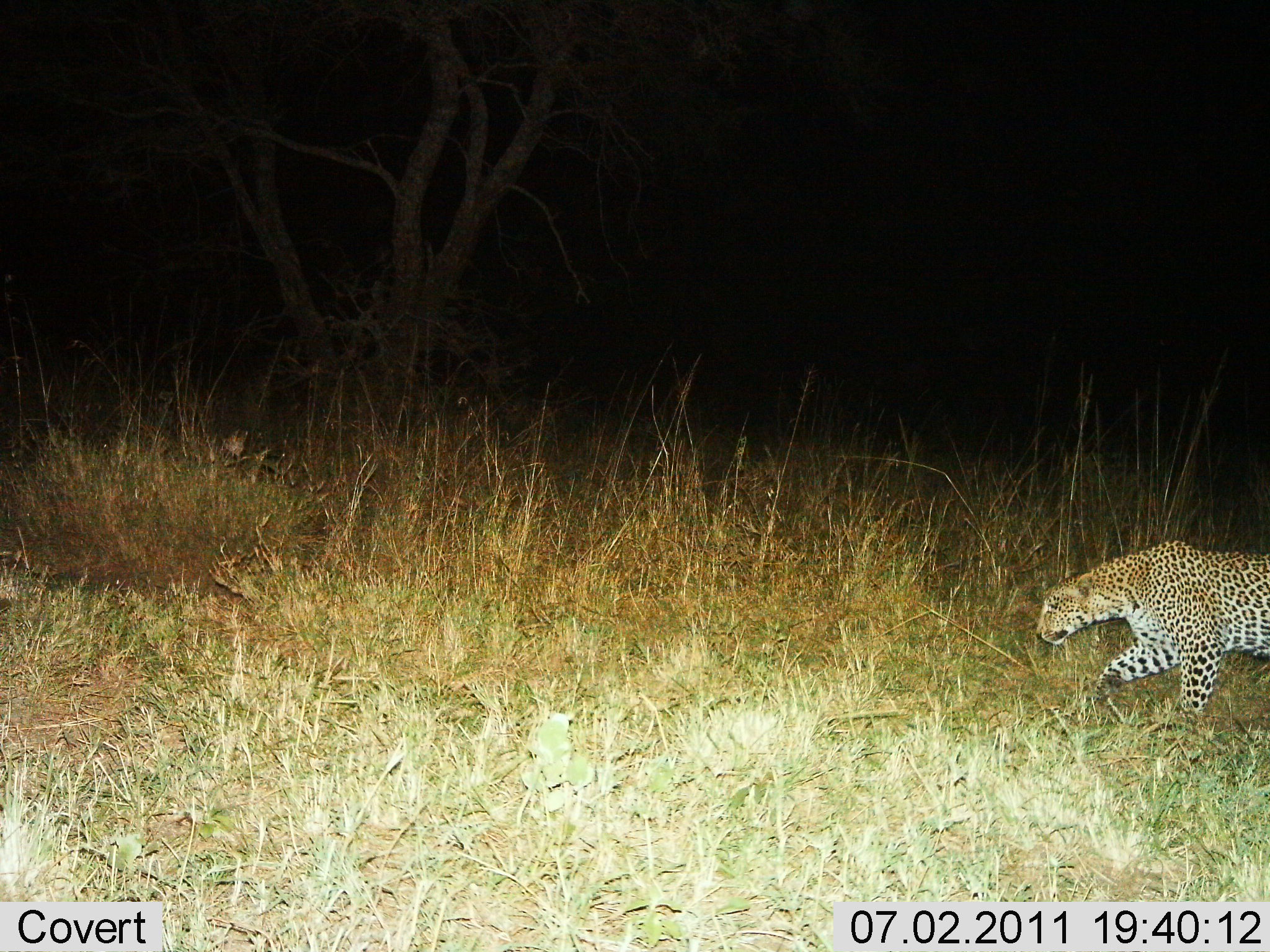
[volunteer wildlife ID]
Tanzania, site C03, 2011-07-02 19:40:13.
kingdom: Animalia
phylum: Chordata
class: Mammalia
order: Carnivora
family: Felidae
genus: Panthera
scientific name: Panthera pardus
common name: leopard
Leopard (Panthera pardus), count 1. Behavior (volunteer vote fractions): standing 0%, resting 0%, moving 100%, interacting 0%. Young present (vote fraction): 0%. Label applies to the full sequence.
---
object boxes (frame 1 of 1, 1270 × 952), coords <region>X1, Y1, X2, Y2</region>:
animal: <region>1033, 539, 1270, 669</region>